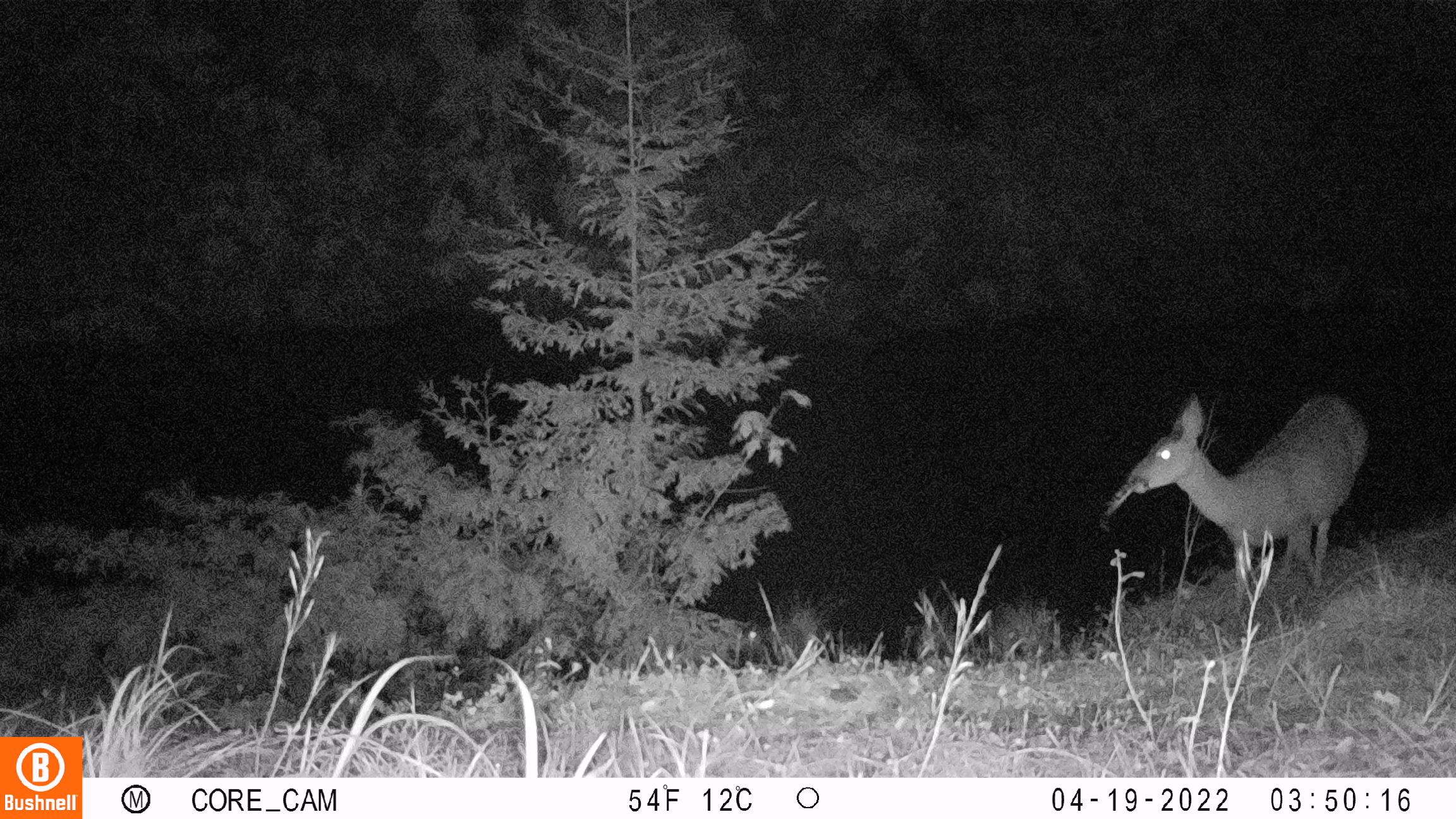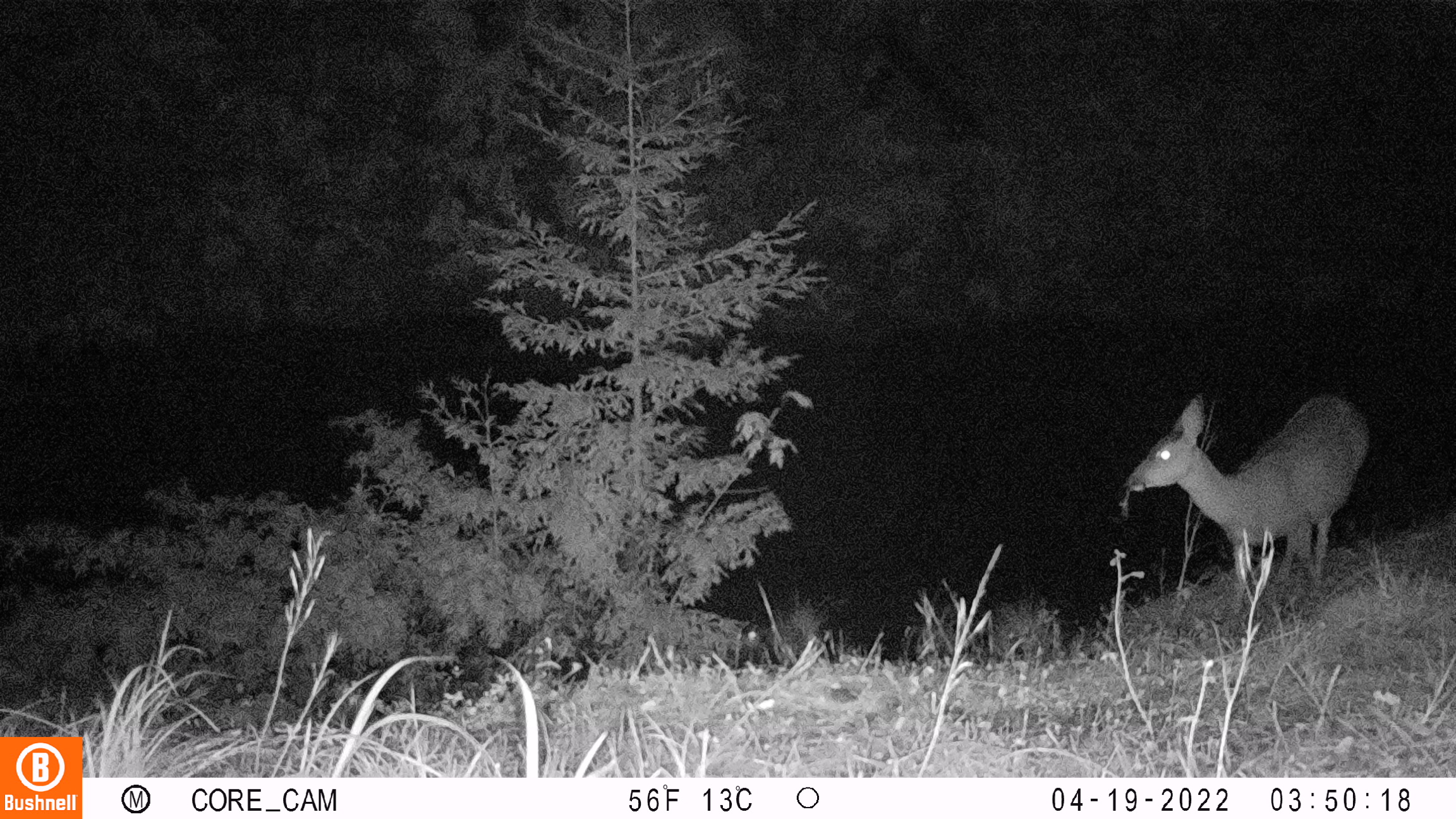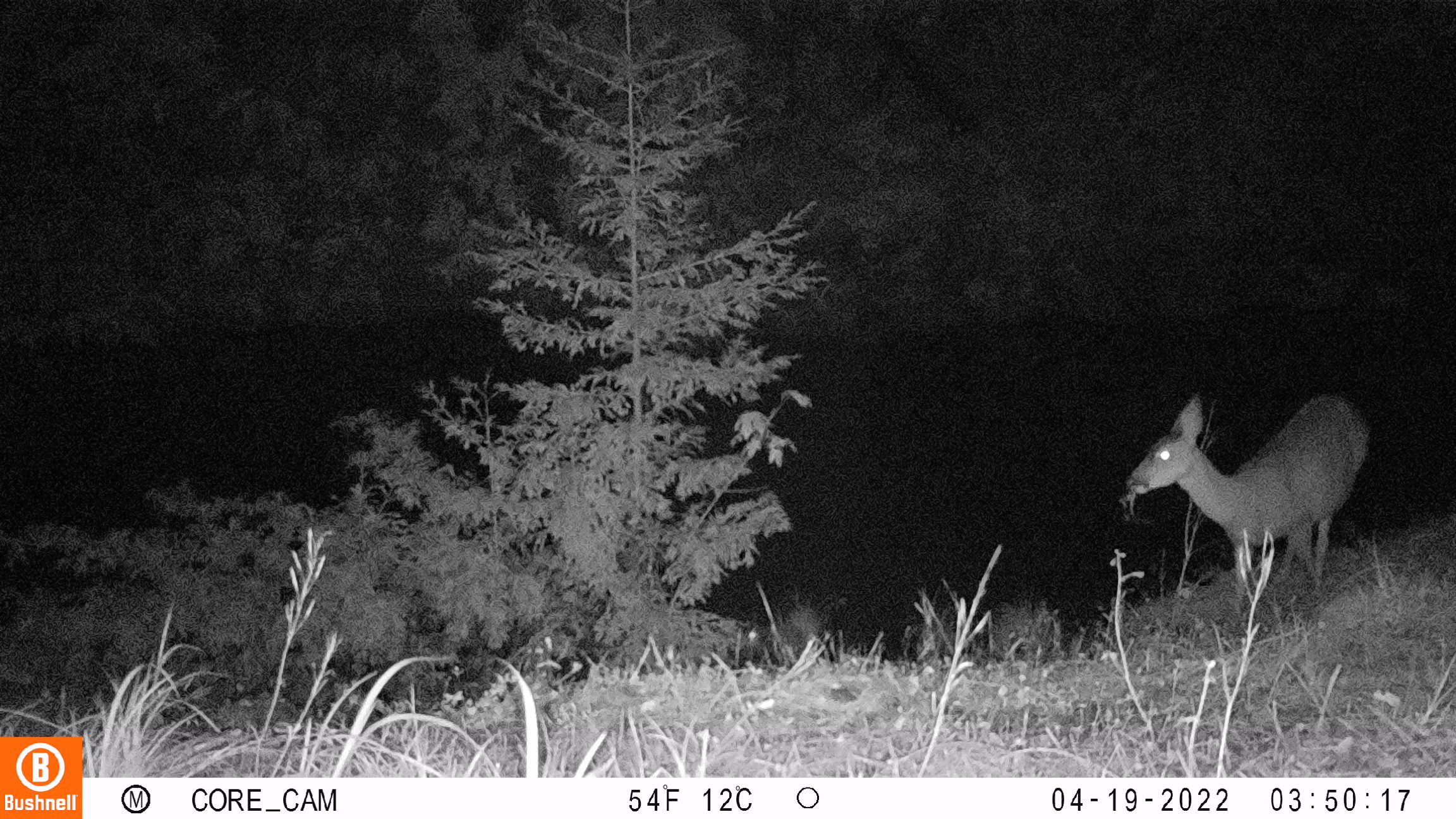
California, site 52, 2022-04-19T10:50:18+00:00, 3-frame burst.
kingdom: Animalia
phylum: Chordata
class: Mammalia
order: Artiodactyla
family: Cervidae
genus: Odocoileus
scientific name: Odocoileus hemionus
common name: mule deer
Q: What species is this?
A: Mule deer (Odocoileus hemionus).